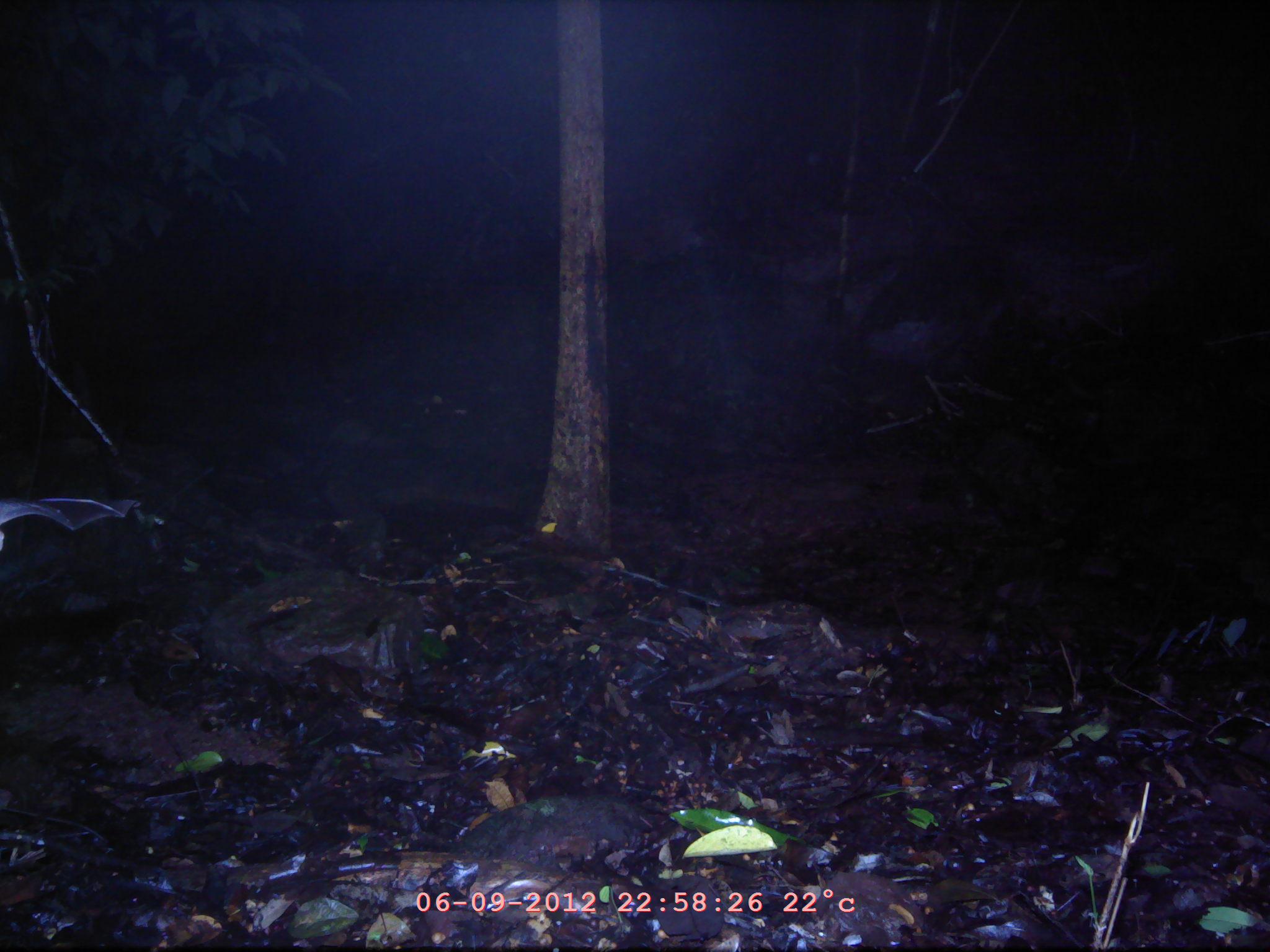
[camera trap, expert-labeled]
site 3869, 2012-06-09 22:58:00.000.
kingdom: Animalia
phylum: Chordata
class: Mammalia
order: Chiroptera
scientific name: Chiroptera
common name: bats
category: unknown bat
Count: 1.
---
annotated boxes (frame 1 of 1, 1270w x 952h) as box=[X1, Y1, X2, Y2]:
unknown bat: box=[853, 241, 1028, 418]; box=[0, 494, 170, 541]